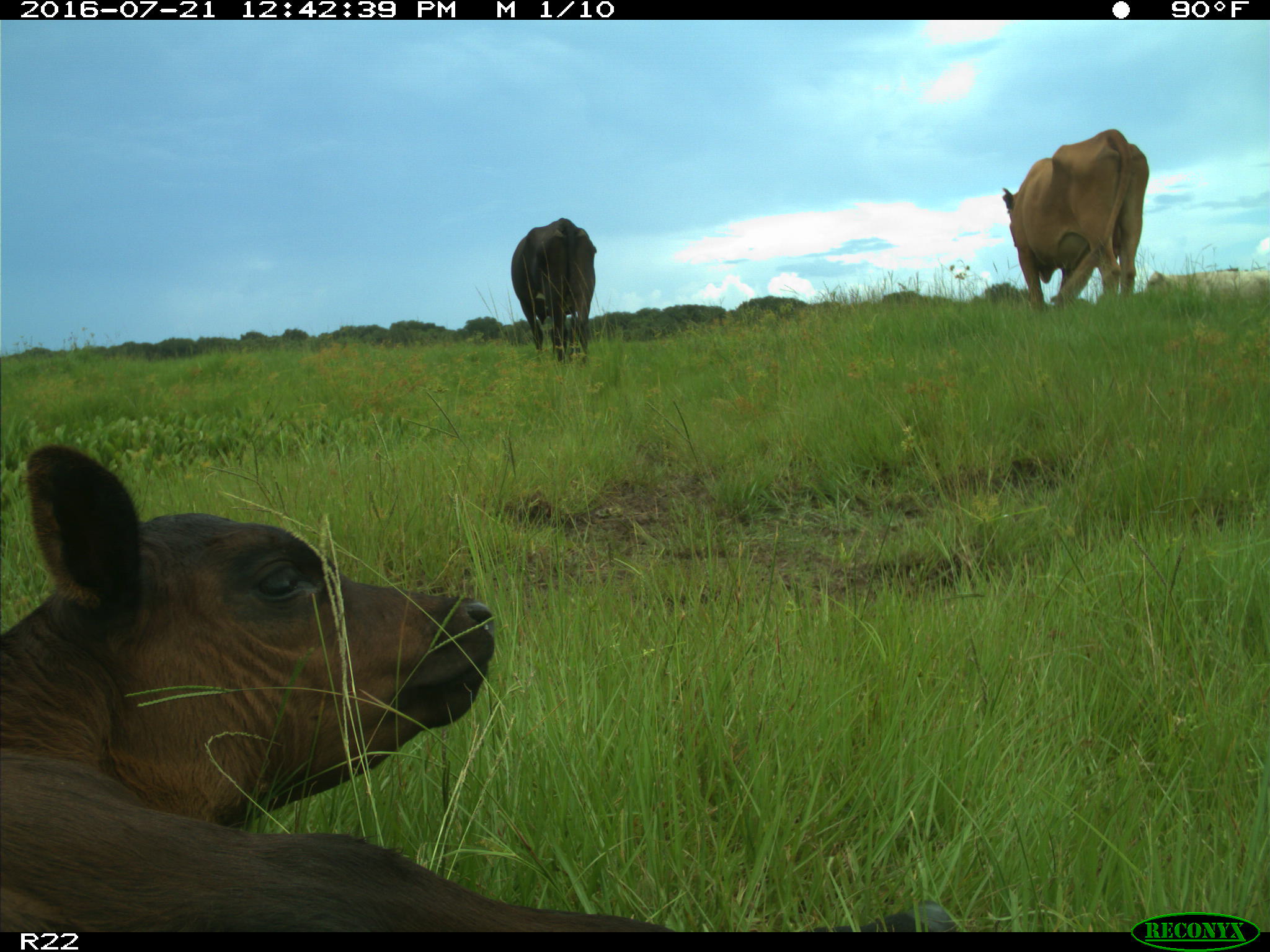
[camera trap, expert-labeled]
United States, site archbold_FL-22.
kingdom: Animalia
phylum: Chordata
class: Mammalia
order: Artiodactyla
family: Bovidae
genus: Bos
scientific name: Bos taurus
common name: domestic cow